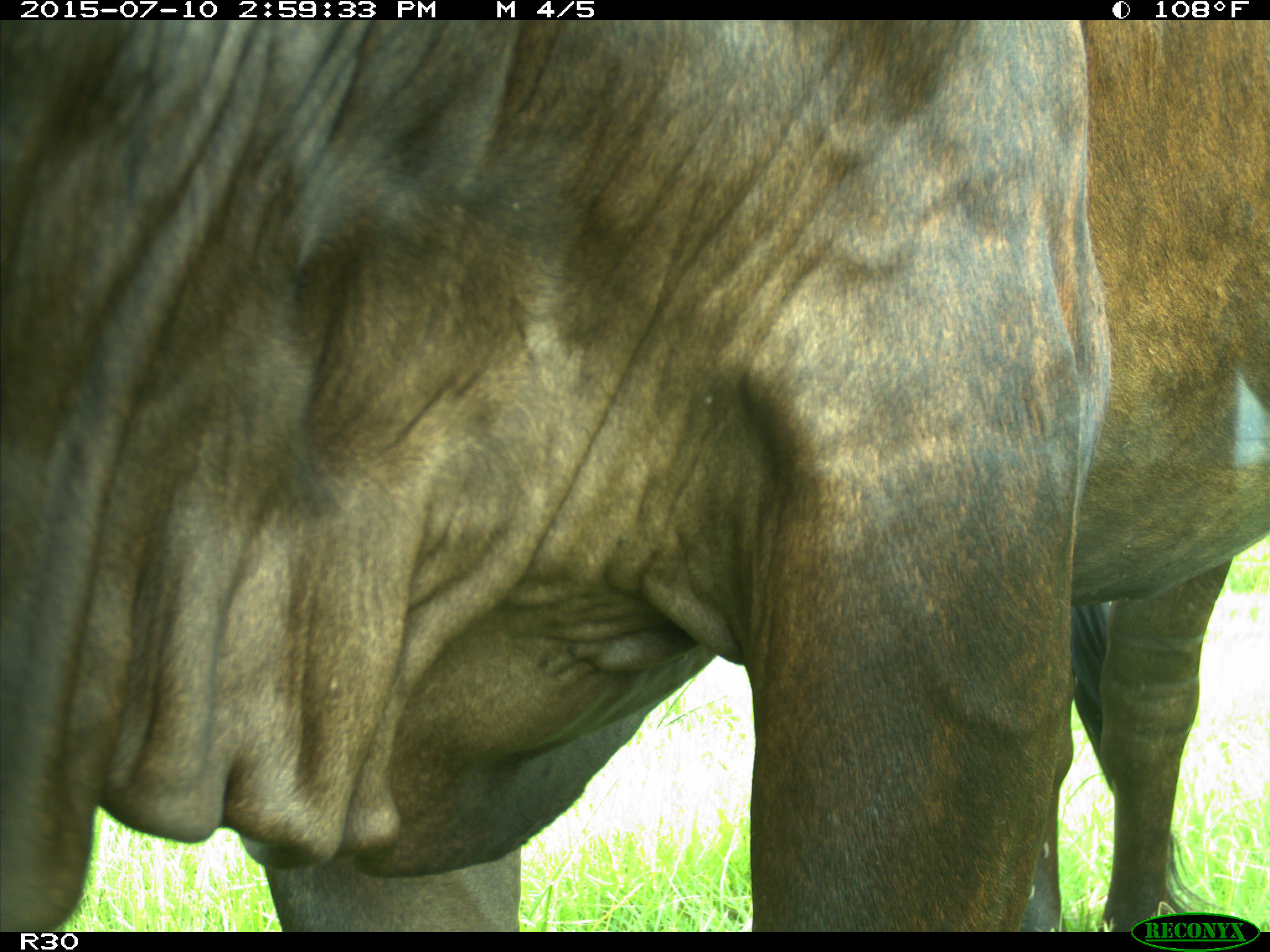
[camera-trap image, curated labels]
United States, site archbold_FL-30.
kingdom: Animalia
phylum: Chordata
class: Mammalia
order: Artiodactyla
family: Bovidae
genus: Bos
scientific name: Bos taurus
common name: domestic cow